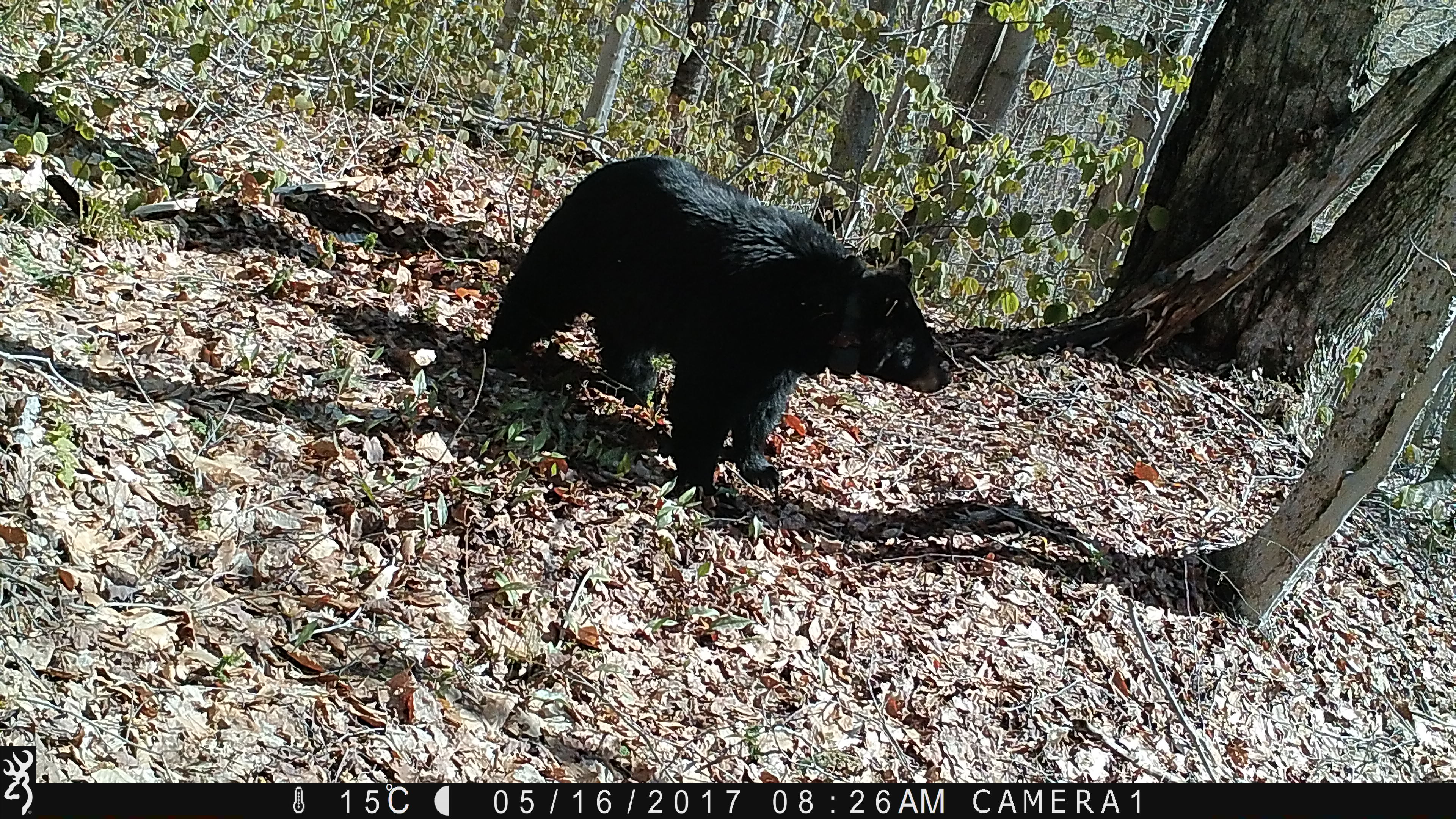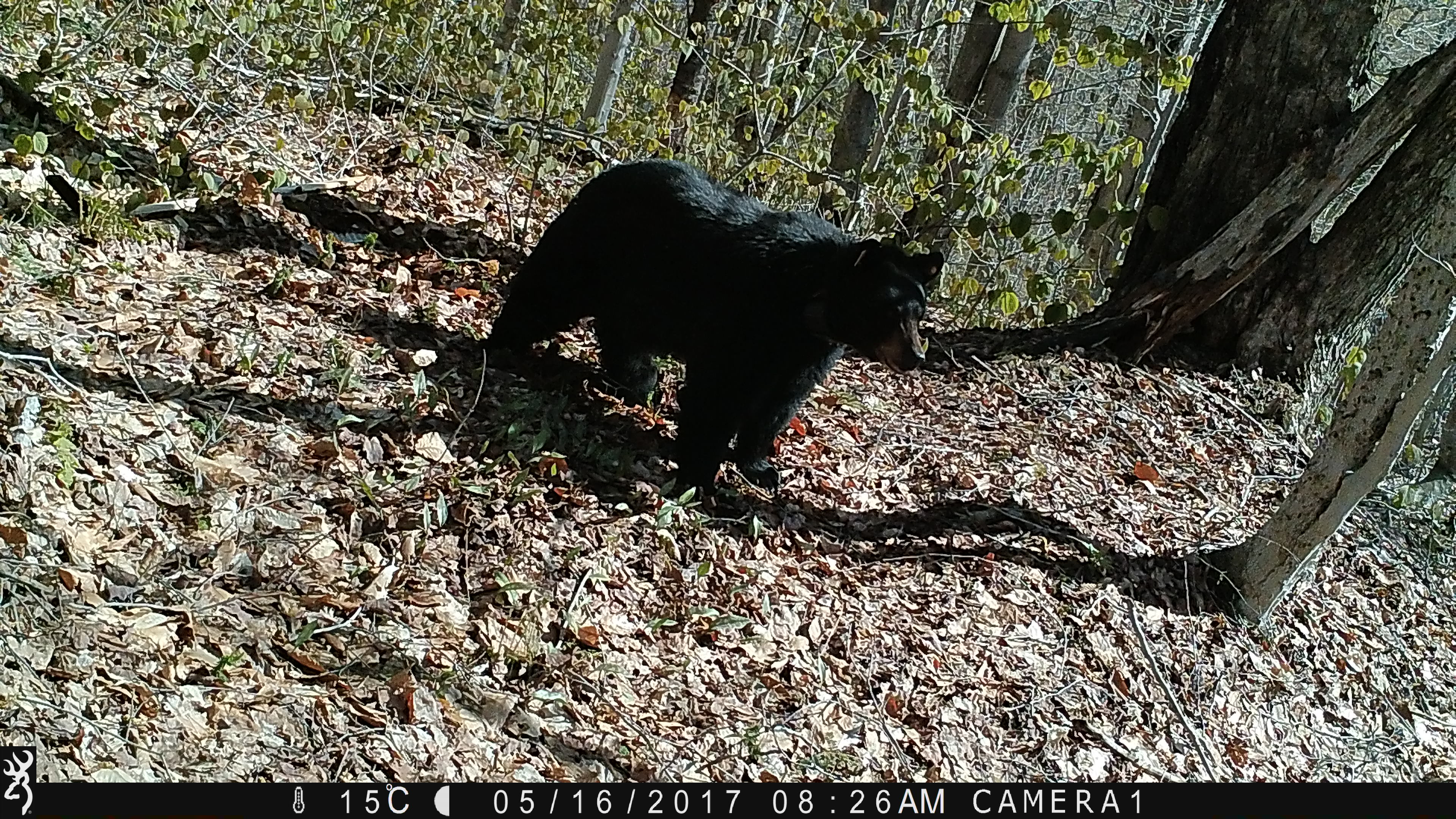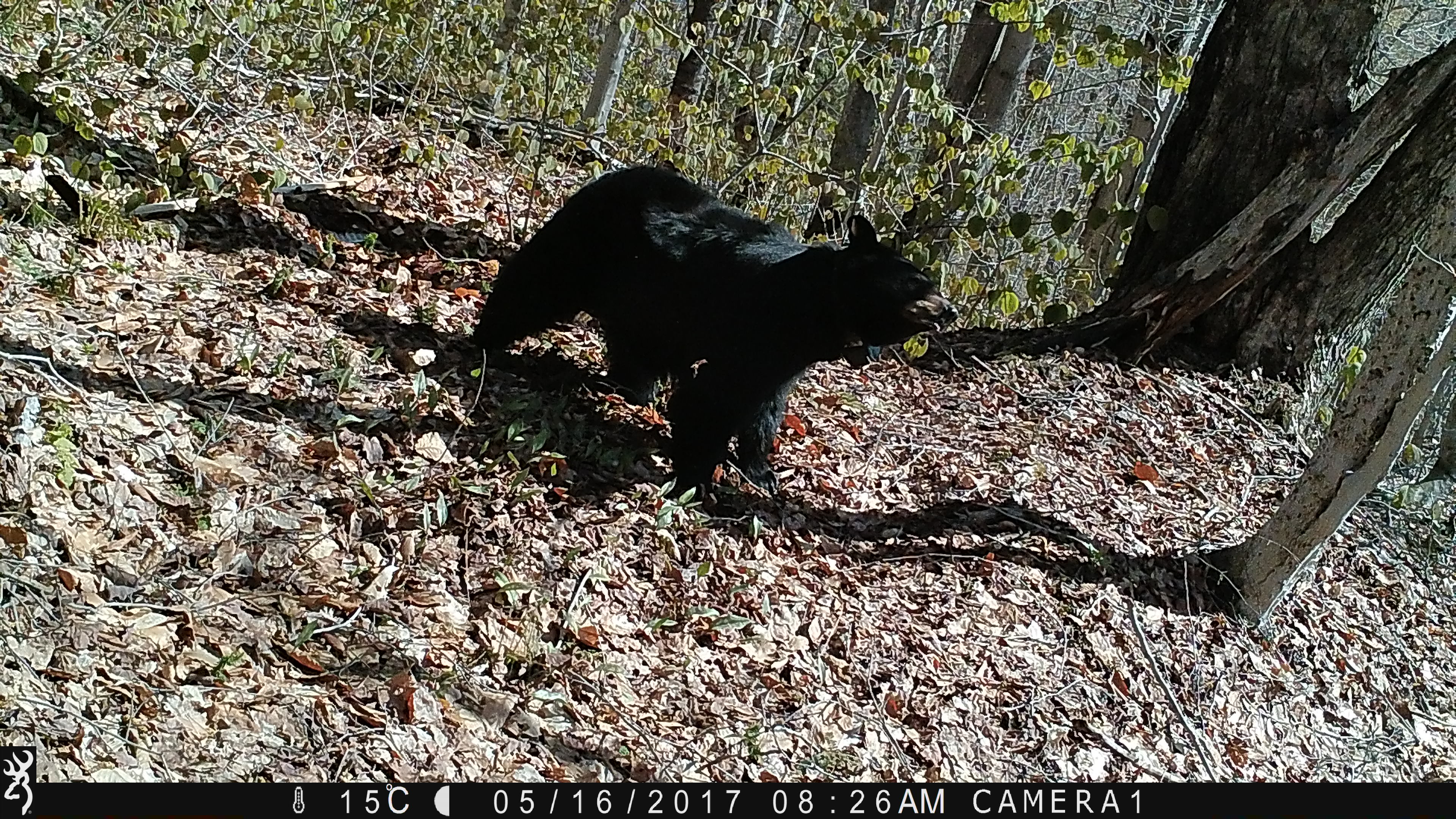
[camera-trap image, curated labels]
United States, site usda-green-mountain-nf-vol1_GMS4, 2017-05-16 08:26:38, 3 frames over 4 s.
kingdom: Animalia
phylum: Chordata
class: Mammalia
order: Carnivora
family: Ursidae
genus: Ursus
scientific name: Ursus americanus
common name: black bear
Black bear (Ursus americanus).